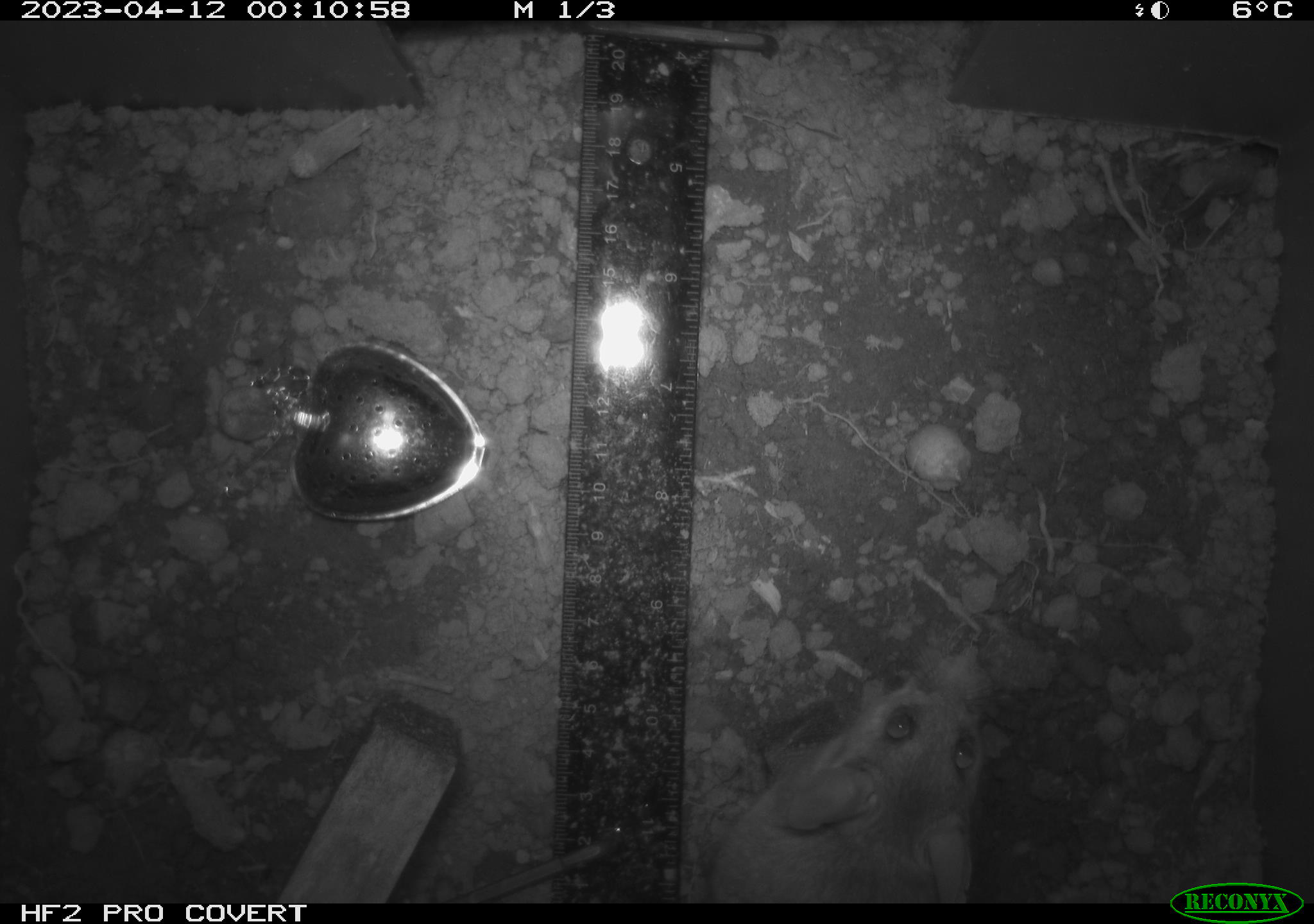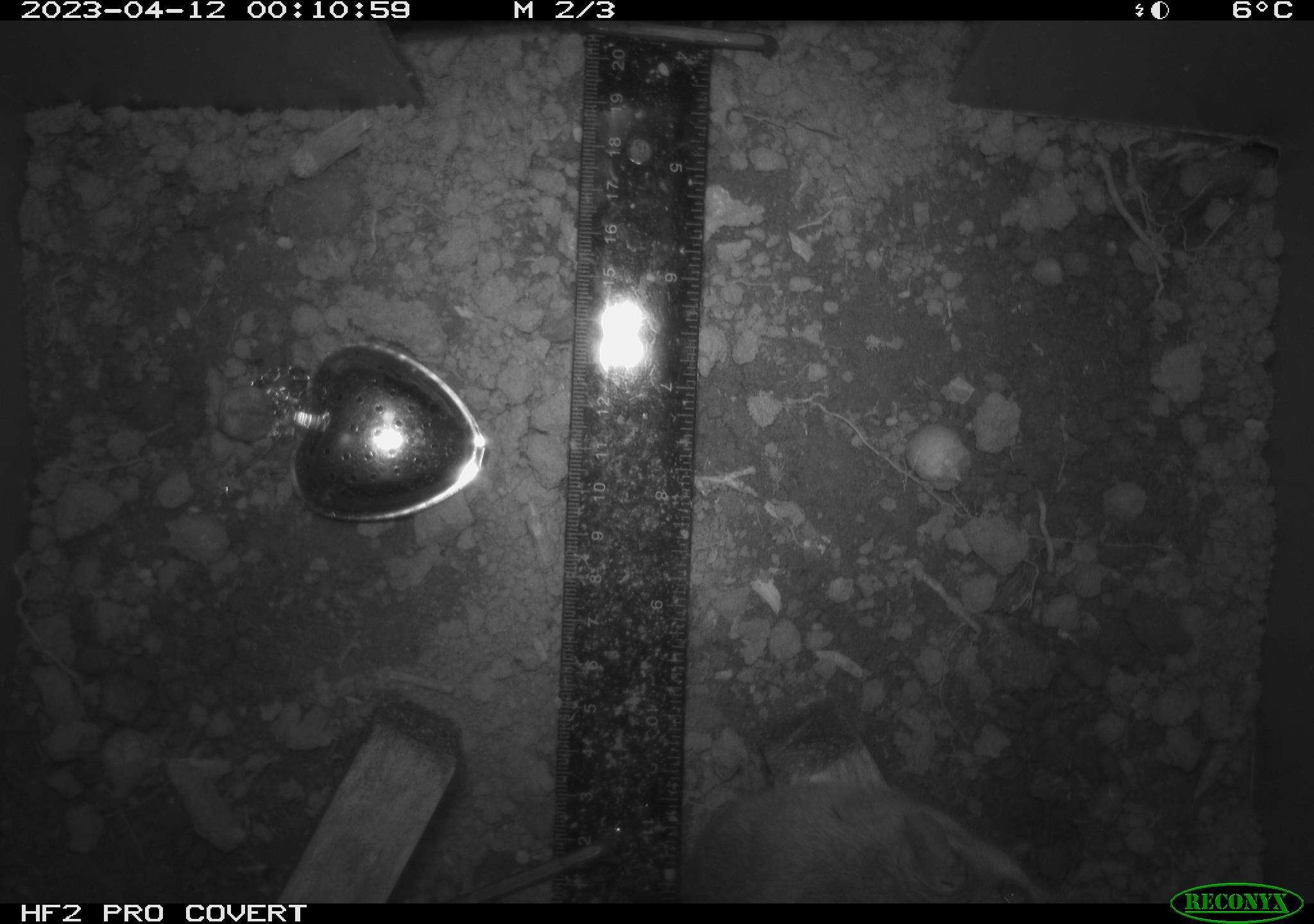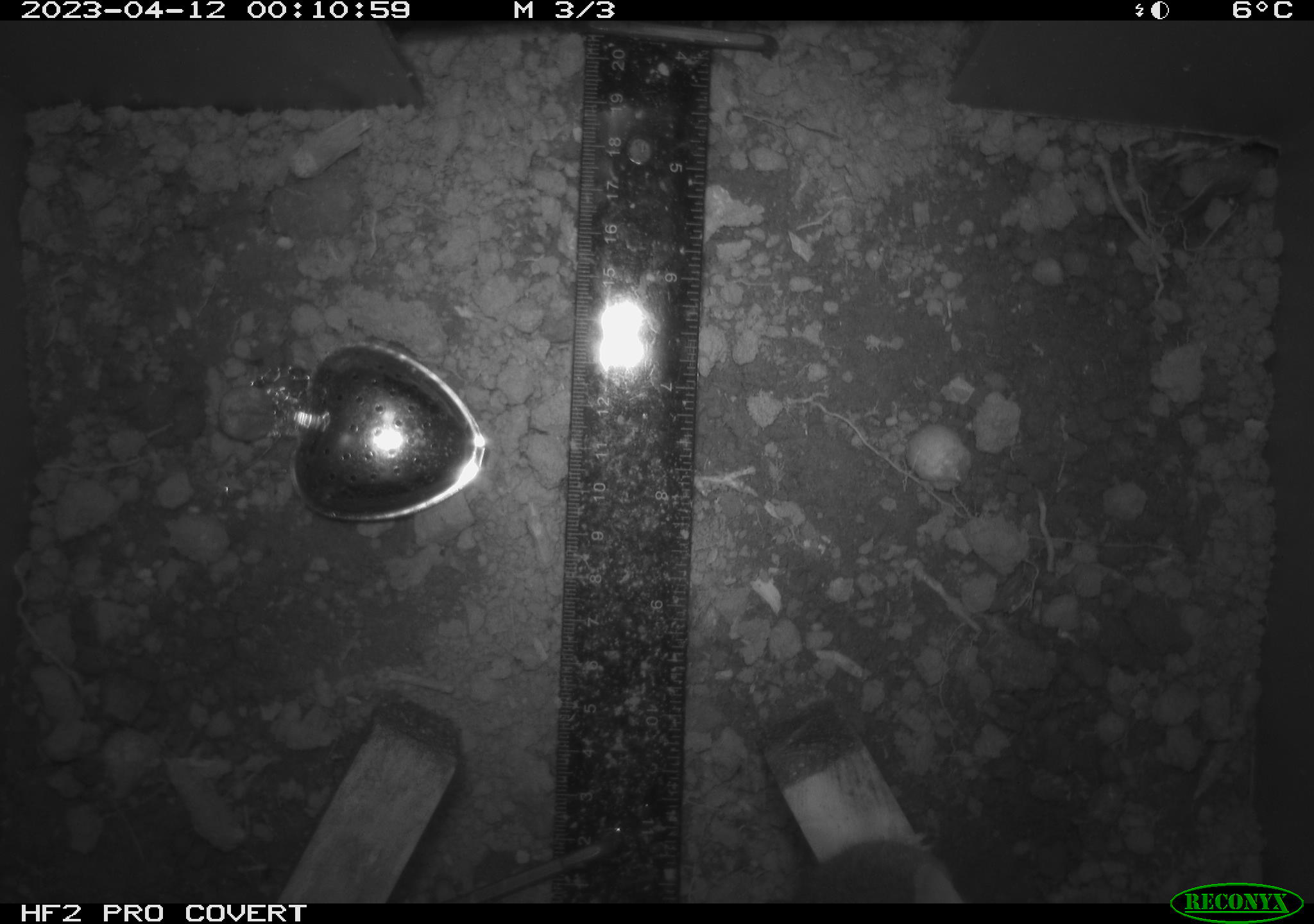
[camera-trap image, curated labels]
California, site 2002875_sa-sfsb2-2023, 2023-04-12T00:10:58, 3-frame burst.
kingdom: Animalia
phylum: Chordata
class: Mammalia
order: Rodentia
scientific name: Rodentia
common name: mouse species